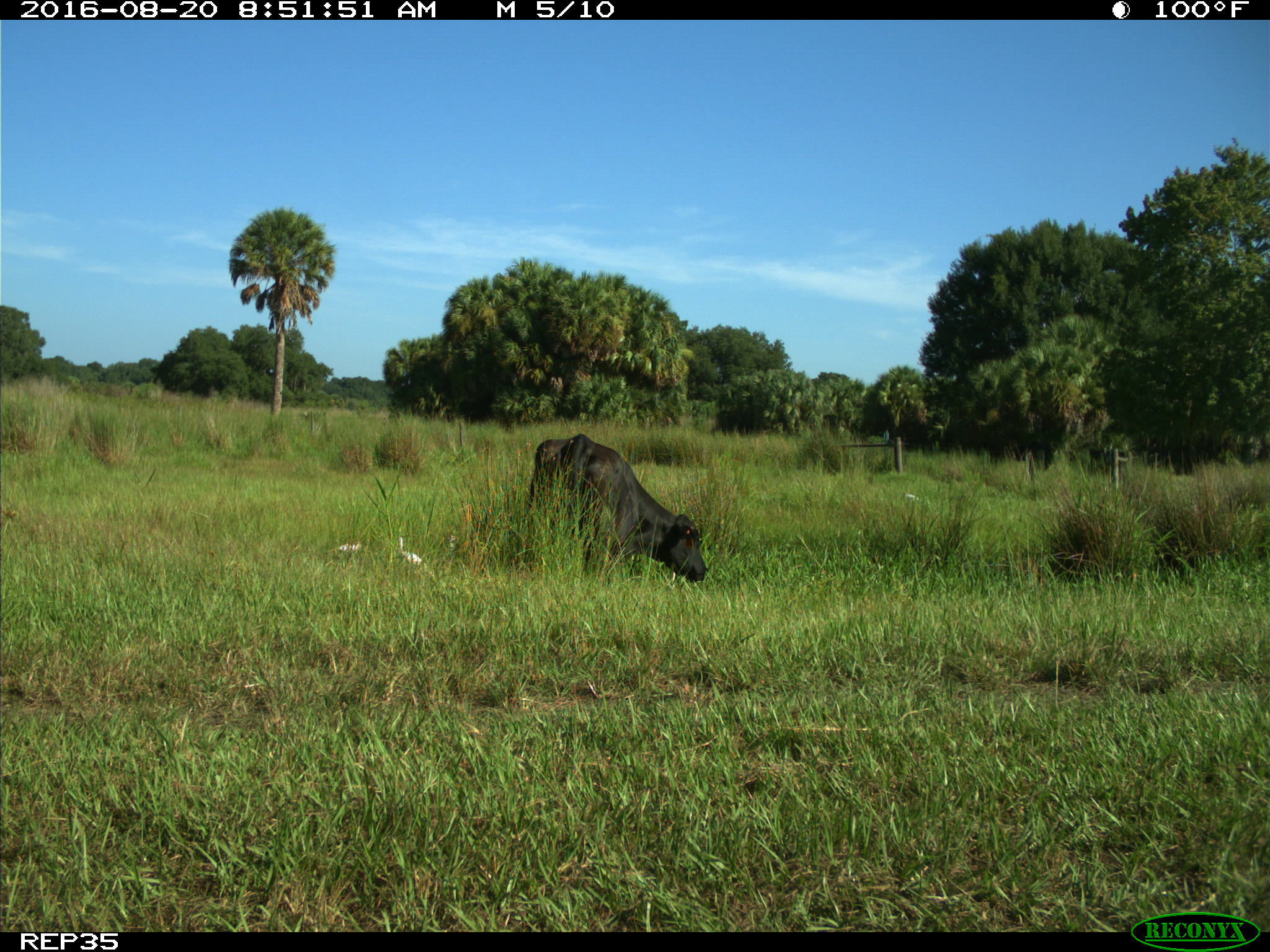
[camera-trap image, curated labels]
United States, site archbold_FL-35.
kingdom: Animalia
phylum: Chordata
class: Mammalia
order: Artiodactyla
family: Bovidae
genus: Bos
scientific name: Bos taurus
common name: domestic cow